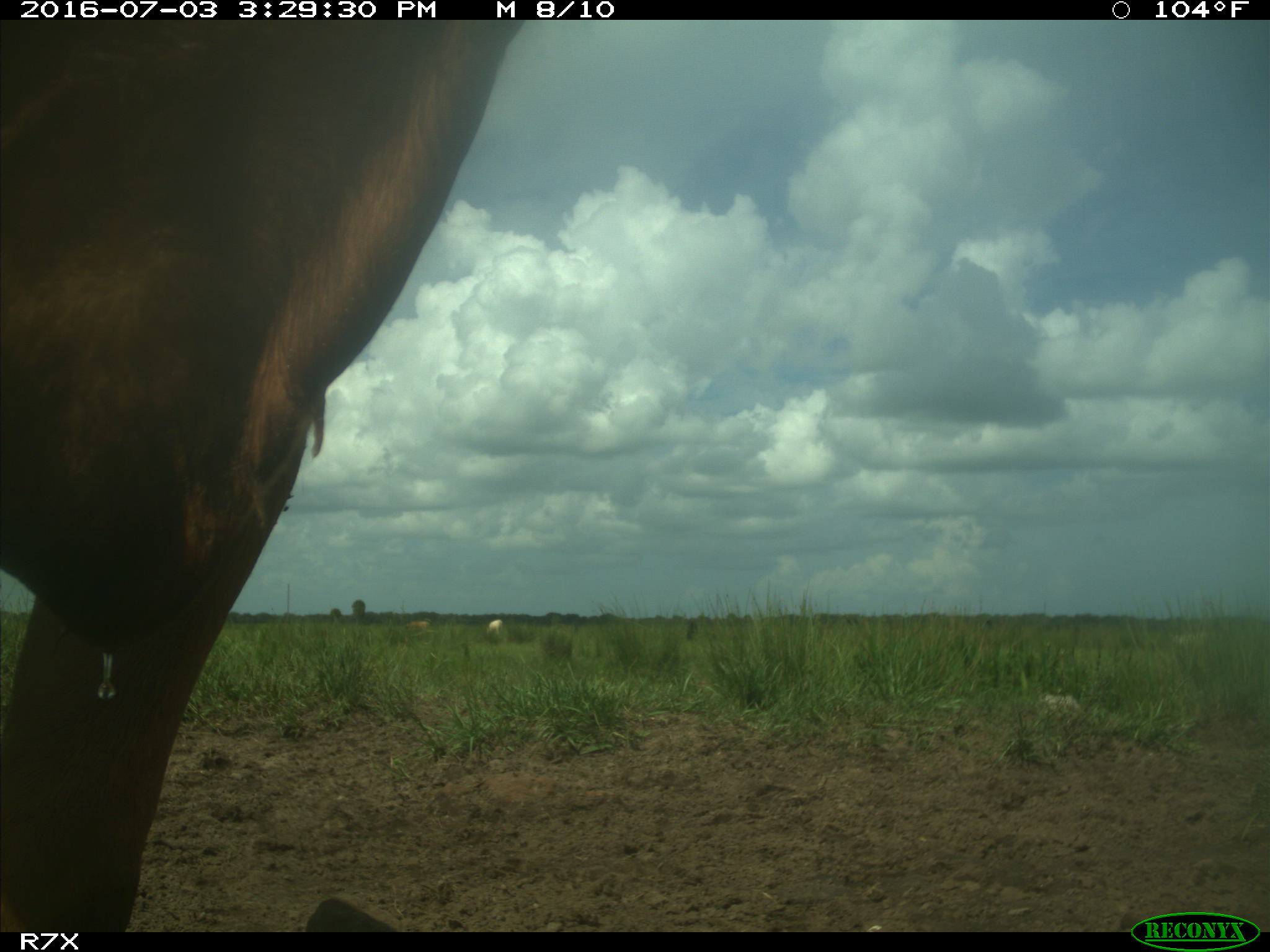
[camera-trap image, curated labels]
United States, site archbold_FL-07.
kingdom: Animalia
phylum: Chordata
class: Mammalia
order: Artiodactyla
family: Bovidae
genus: Bos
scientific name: Bos taurus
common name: domestic cow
Bos taurus (domestic cow).